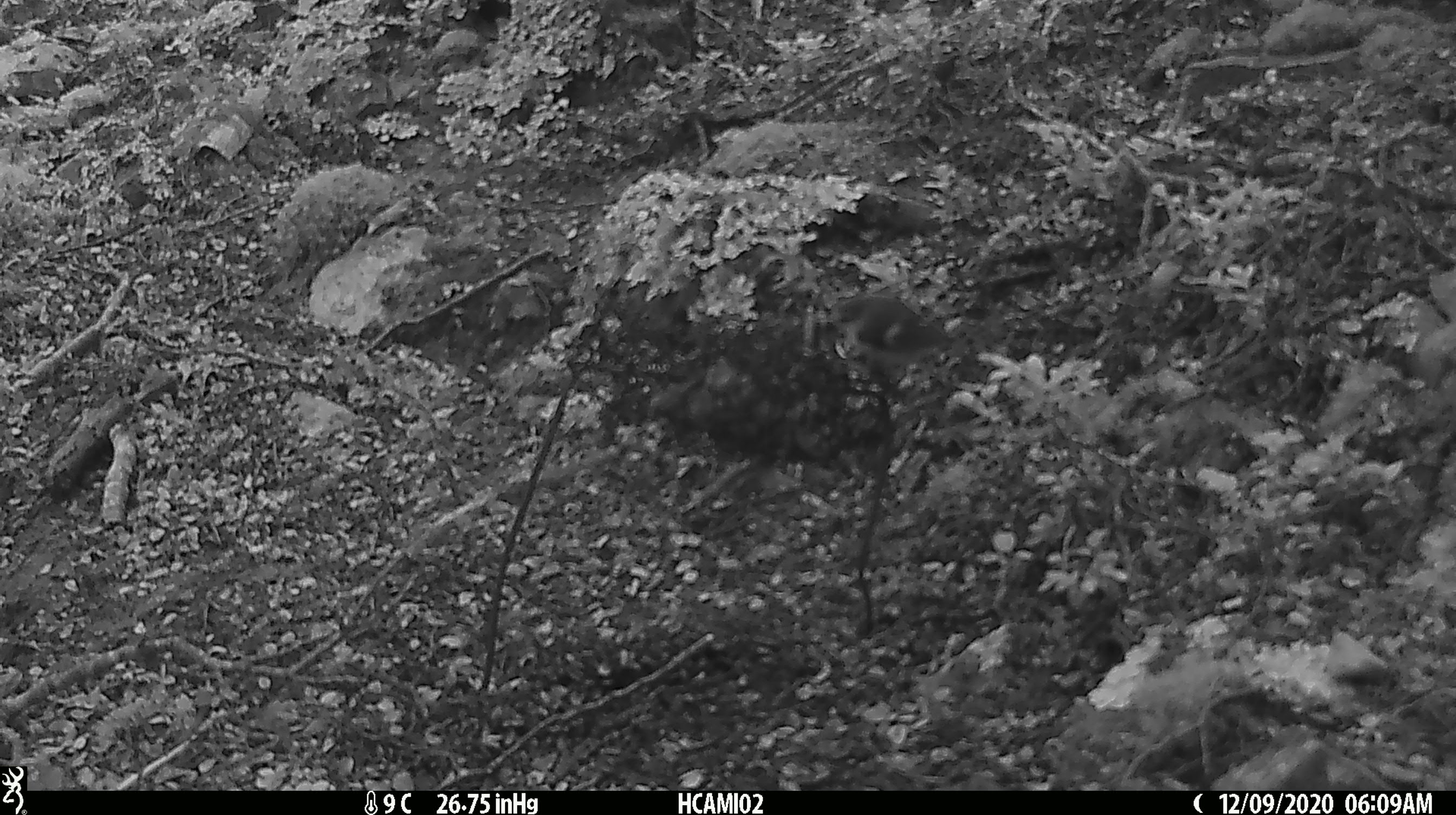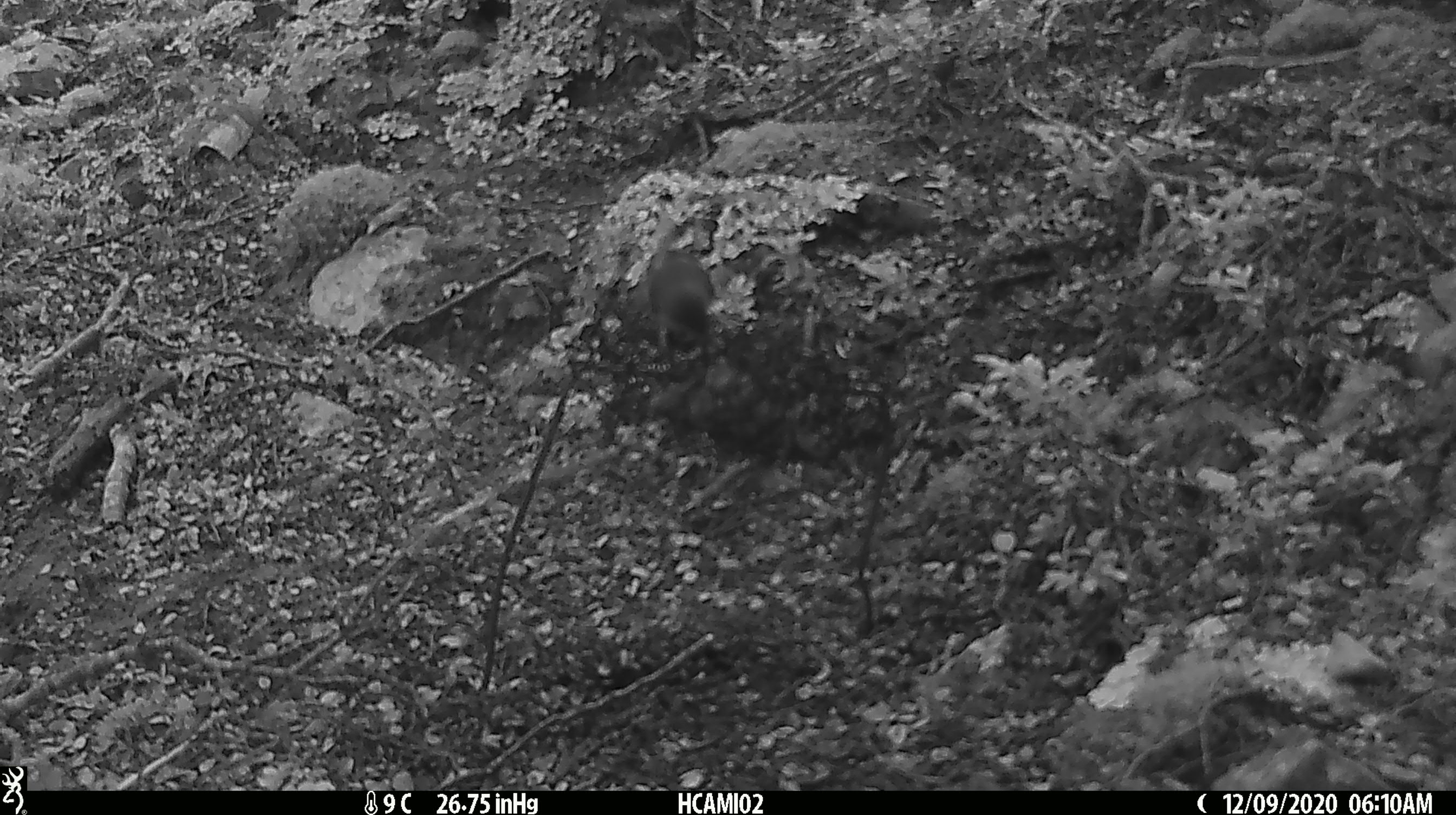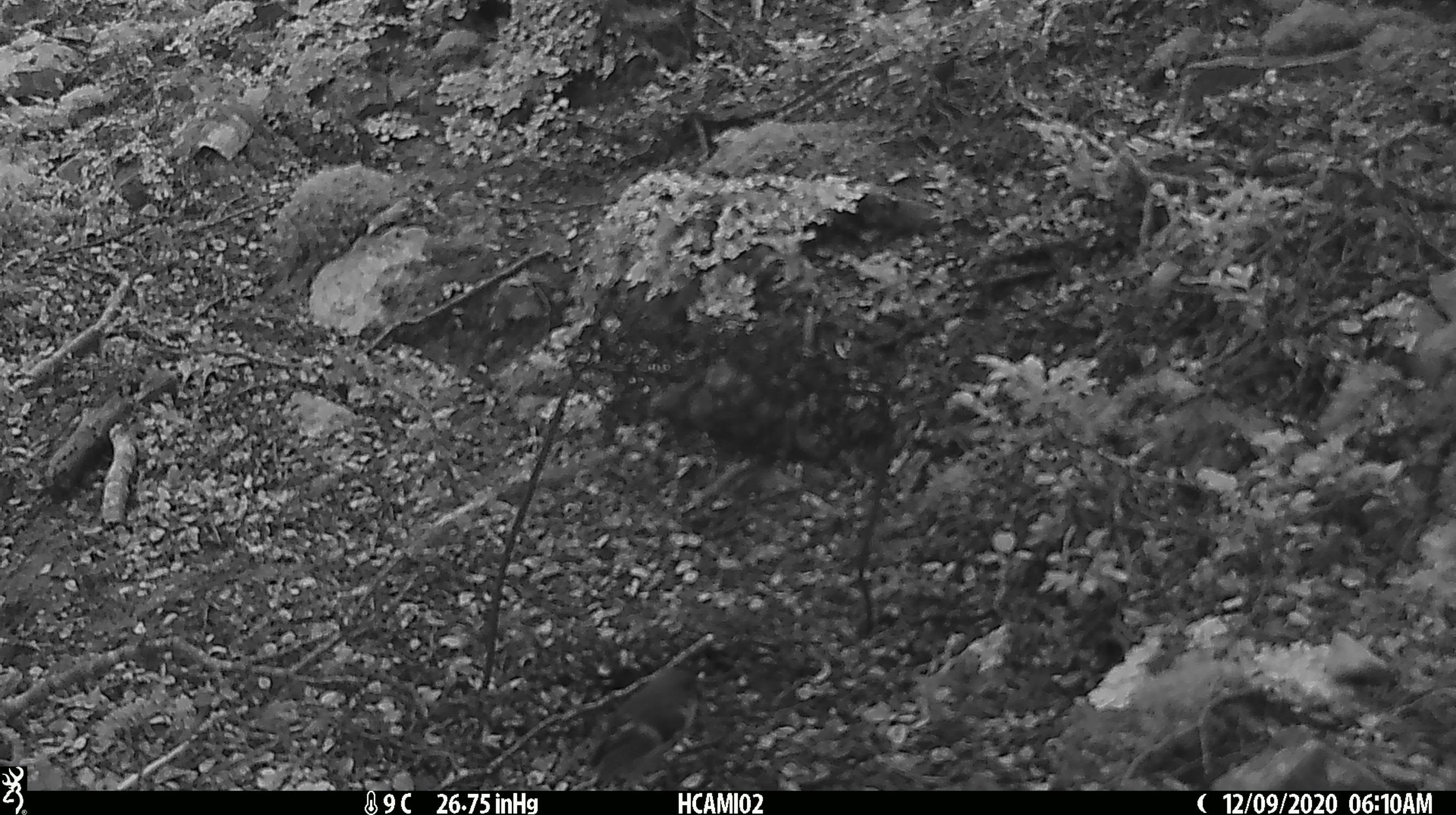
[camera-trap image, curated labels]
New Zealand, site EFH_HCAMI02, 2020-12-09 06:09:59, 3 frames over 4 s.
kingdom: Animalia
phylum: Chordata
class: Aves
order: Passeriformes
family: Acanthisittidae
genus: Acanthisitta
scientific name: Acanthisitta chloris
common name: rifleman